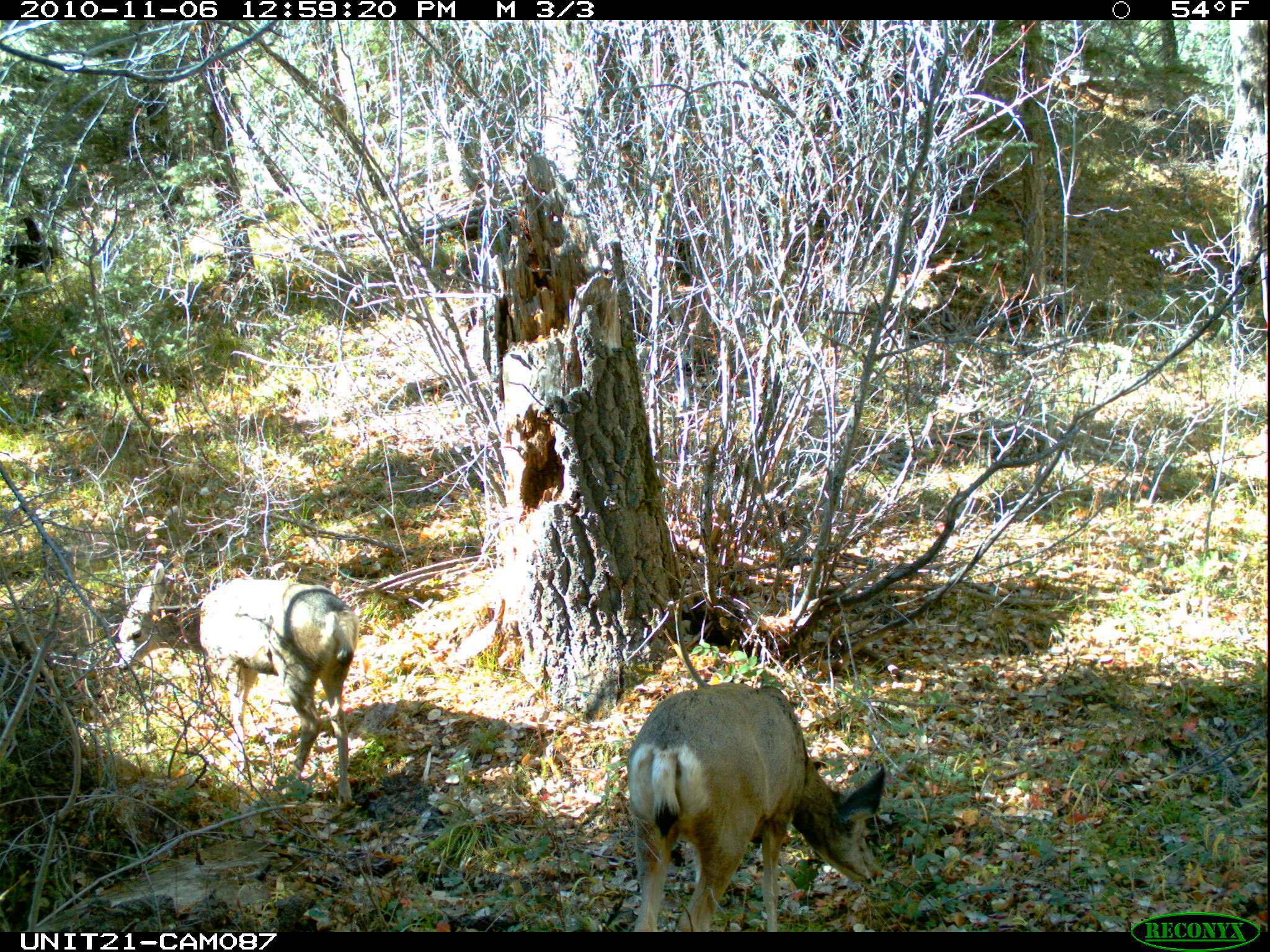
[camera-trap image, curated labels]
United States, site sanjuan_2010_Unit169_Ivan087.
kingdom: Animalia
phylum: Chordata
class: Mammalia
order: Artiodactyla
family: Cervidae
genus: Odocoileus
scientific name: Odocoileus hemionus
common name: mule deer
Odocoileus hemionus (mule deer).